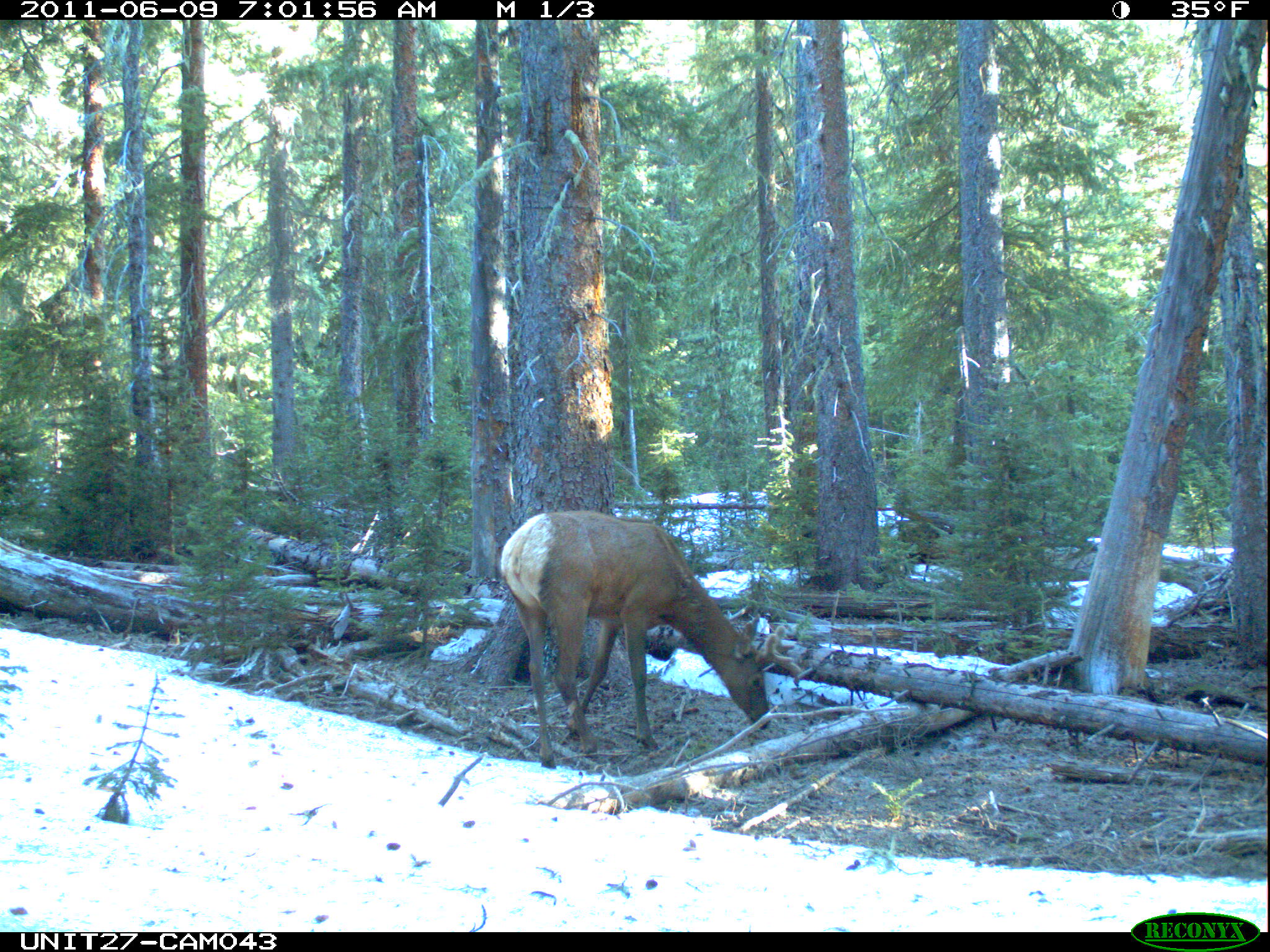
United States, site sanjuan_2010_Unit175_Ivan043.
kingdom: Animalia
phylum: Chordata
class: Mammalia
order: Artiodactyla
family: Cervidae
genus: Cervus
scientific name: Cervus elaphus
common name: red deer